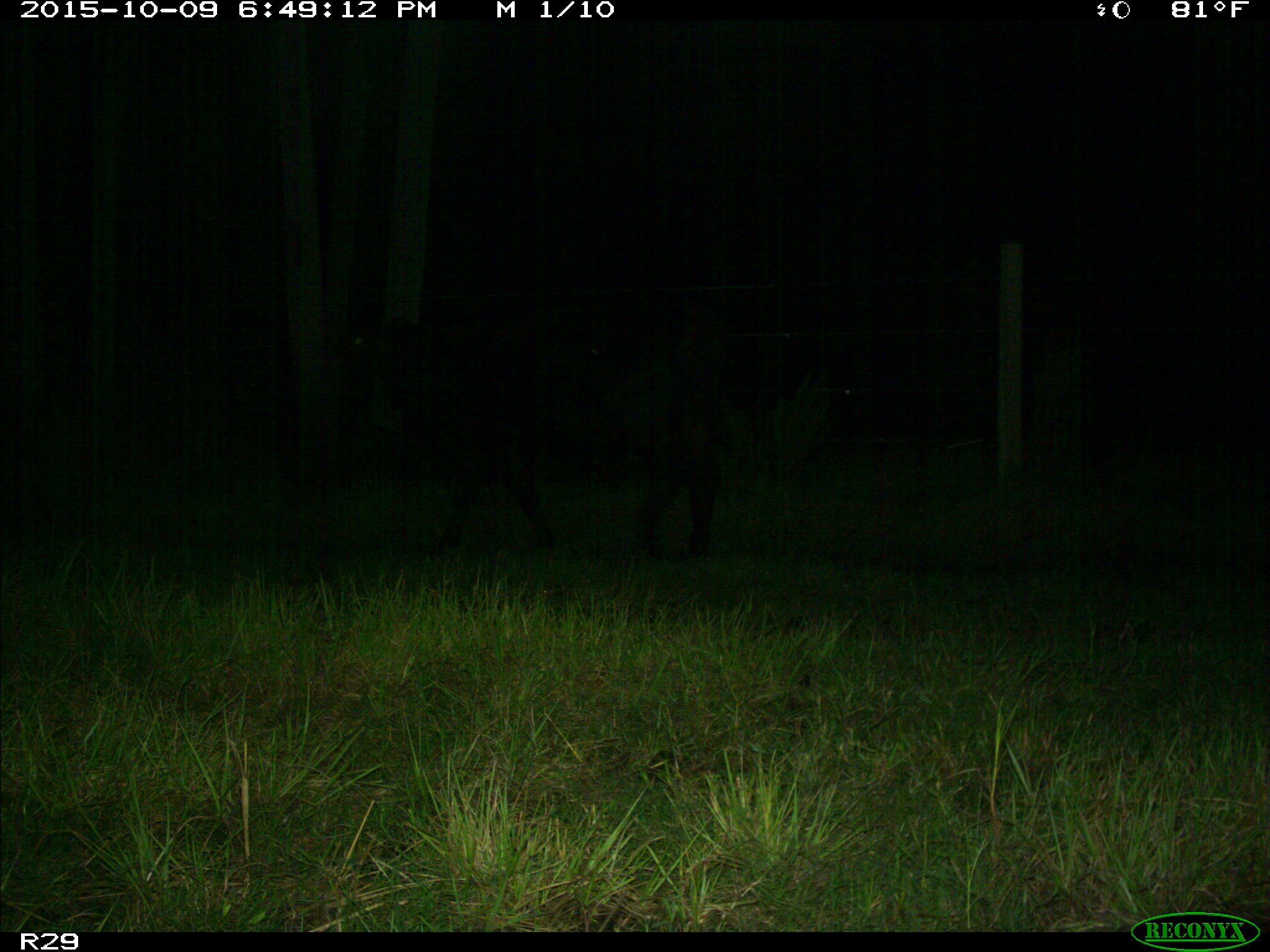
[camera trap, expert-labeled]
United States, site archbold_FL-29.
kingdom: Animalia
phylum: Chordata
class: Mammalia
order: Artiodactyla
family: Bovidae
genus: Bos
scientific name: Bos taurus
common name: domestic cow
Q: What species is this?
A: Bos taurus (domestic cow).